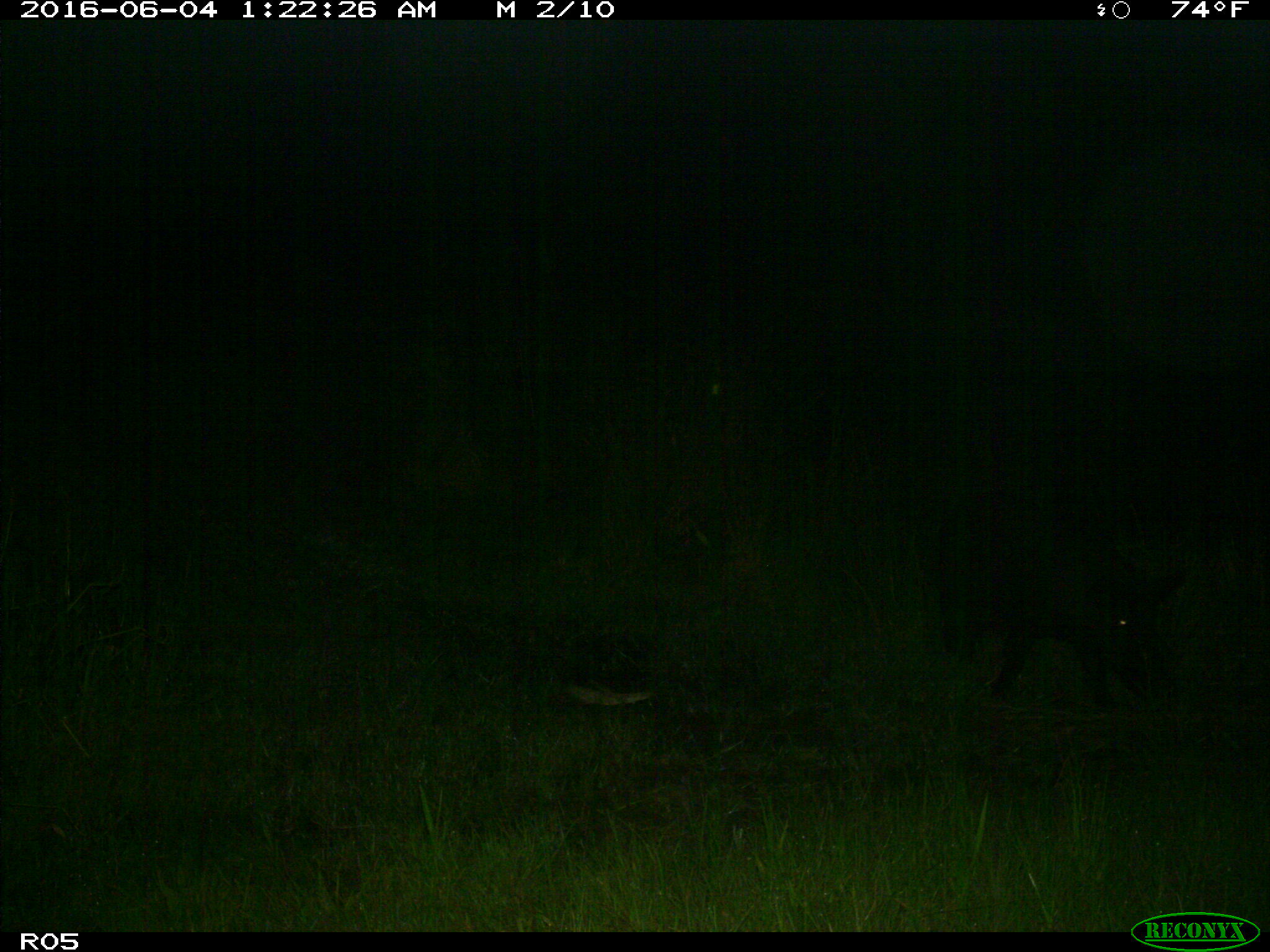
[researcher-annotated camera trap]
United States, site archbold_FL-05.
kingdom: Animalia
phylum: Chordata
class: Mammalia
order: Artiodactyla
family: Suidae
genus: Sus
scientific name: Sus scrofa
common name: wild boar